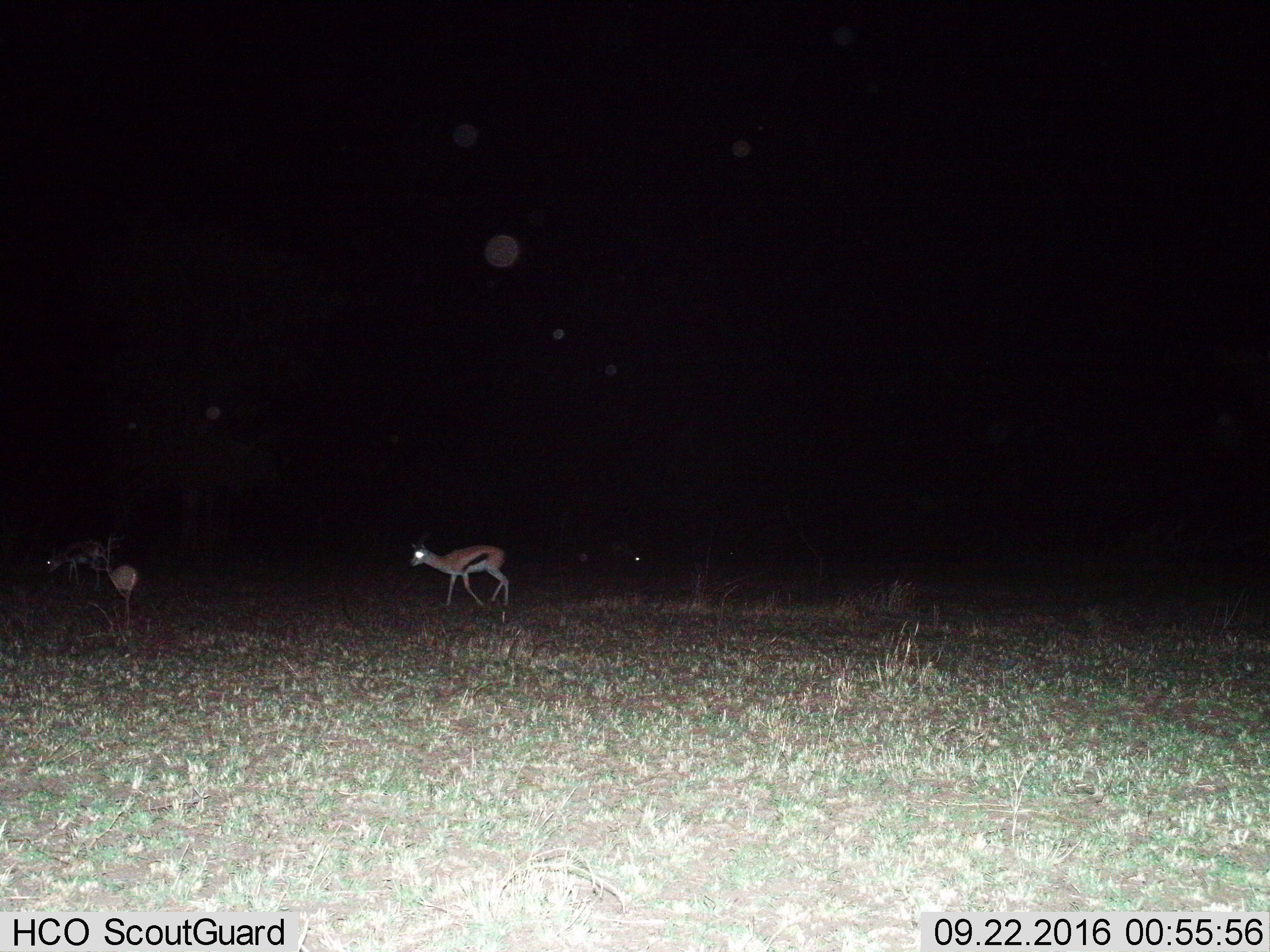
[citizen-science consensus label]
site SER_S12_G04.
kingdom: Animalia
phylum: Chordata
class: Mammalia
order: Artiodactyla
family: Bovidae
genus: Eudorcas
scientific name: Eudorcas thomsonii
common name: thomson's gazelle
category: gazellethomsons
Gazellethomsons (thomson's gazelle) (Eudorcas thomsonii), count 3. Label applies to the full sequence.